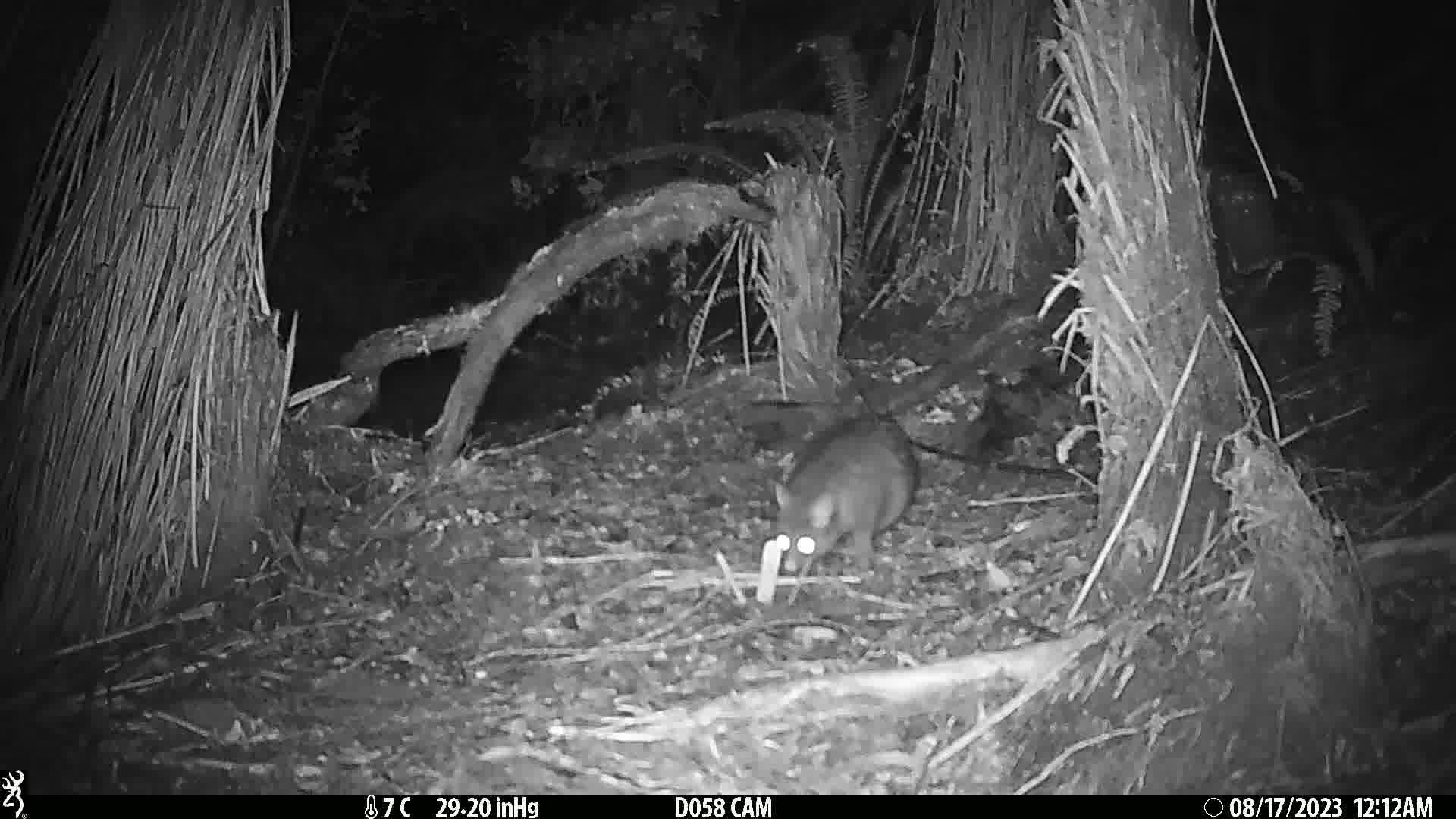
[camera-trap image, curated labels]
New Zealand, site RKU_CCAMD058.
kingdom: Animalia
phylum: Chordata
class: Mammalia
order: Diprotodontia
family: Phalangeridae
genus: Trichosurus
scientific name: Trichosurus vulpecula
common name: common brushtail possum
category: possum